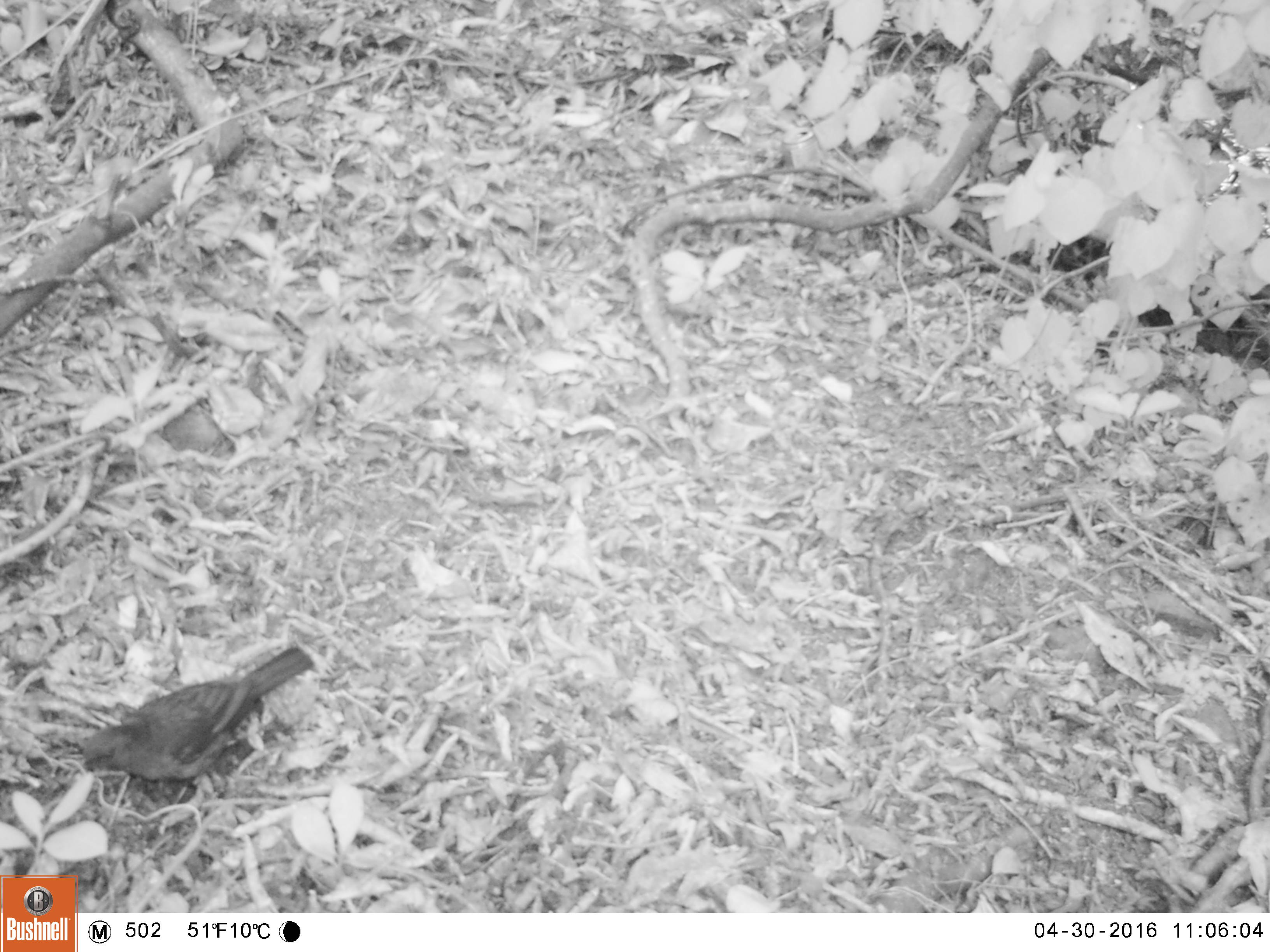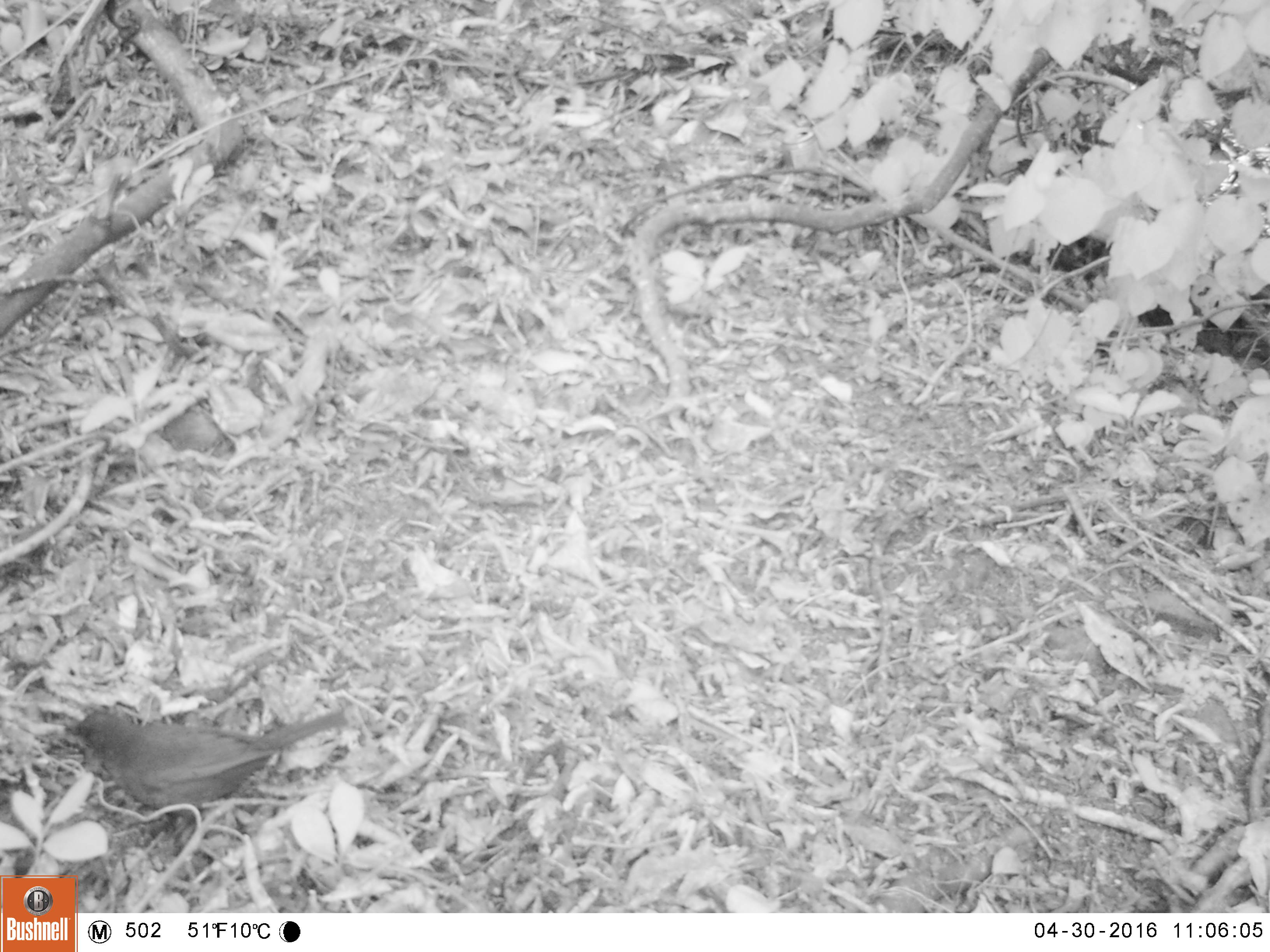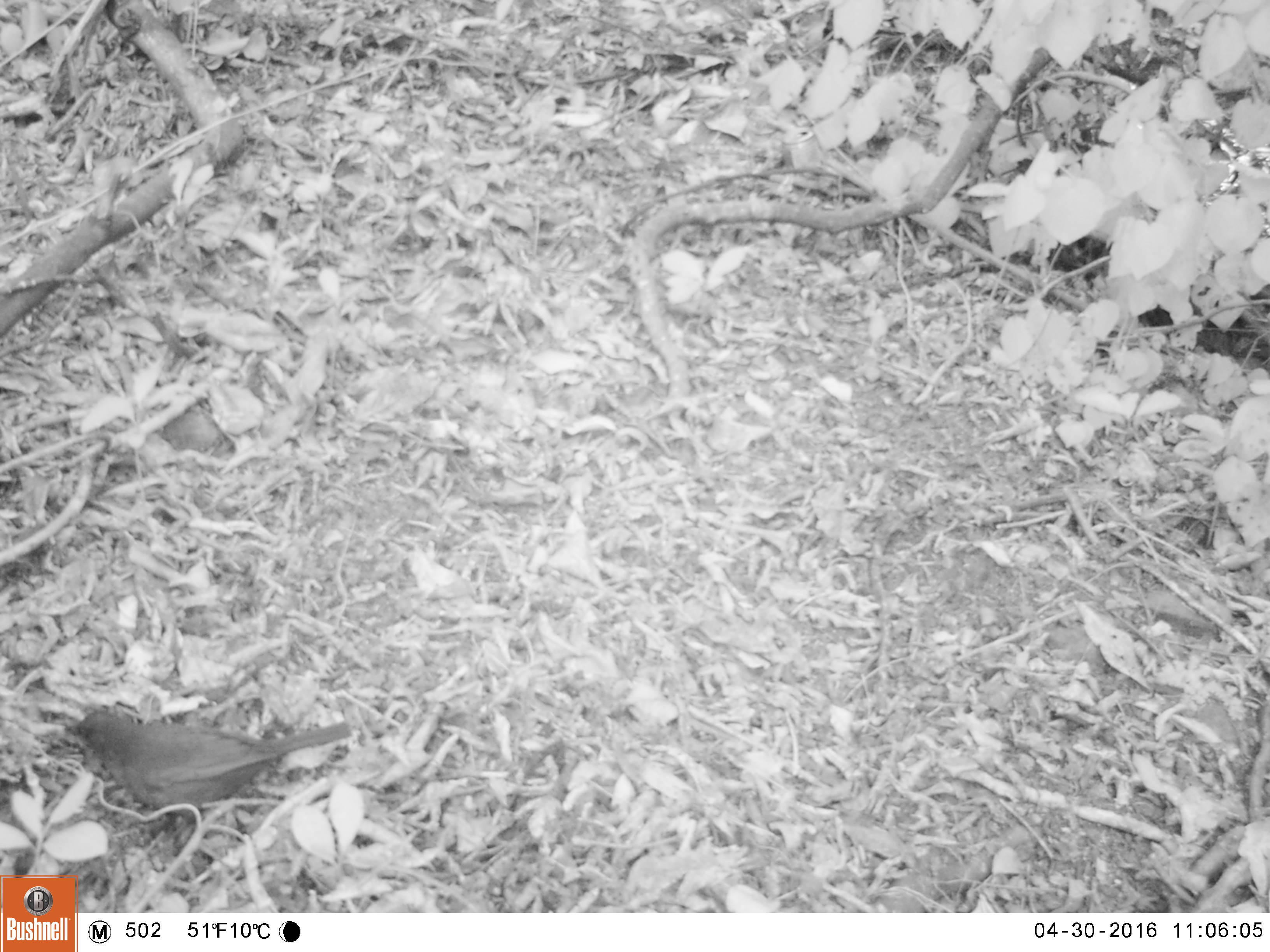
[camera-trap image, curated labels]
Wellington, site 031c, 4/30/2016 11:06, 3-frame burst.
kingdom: Animalia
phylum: Chordata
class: Aves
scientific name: Aves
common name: bird